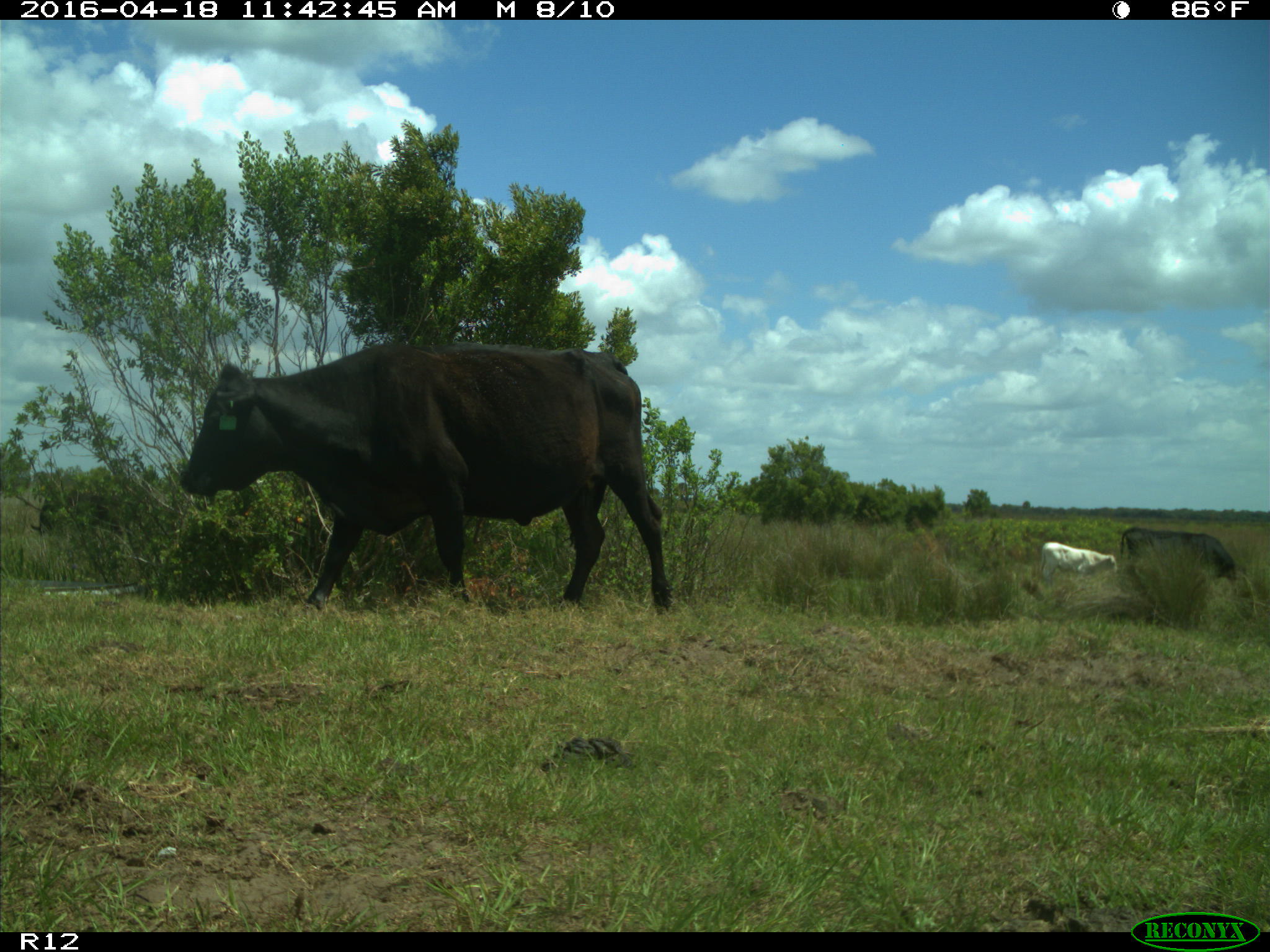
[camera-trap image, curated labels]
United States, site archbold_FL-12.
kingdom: Animalia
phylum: Chordata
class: Mammalia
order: Artiodactyla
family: Bovidae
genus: Bos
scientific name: Bos taurus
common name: domestic cow